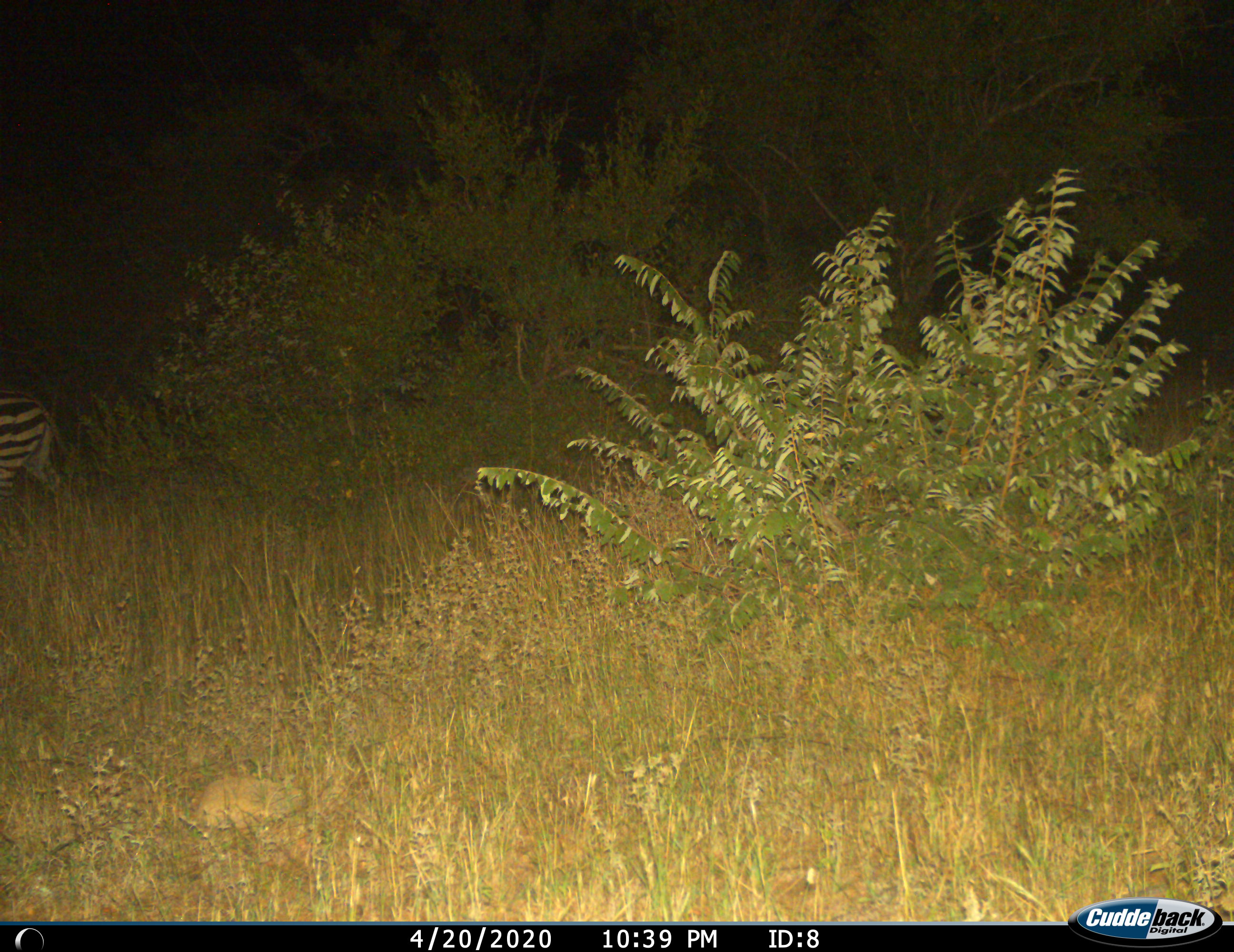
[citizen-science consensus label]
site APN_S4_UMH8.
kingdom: Animalia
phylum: Chordata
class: Mammalia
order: Perissodactyla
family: Equidae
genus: Equus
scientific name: Equus quagga burchellii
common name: burchell's zebra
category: zebraburchells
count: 1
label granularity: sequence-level